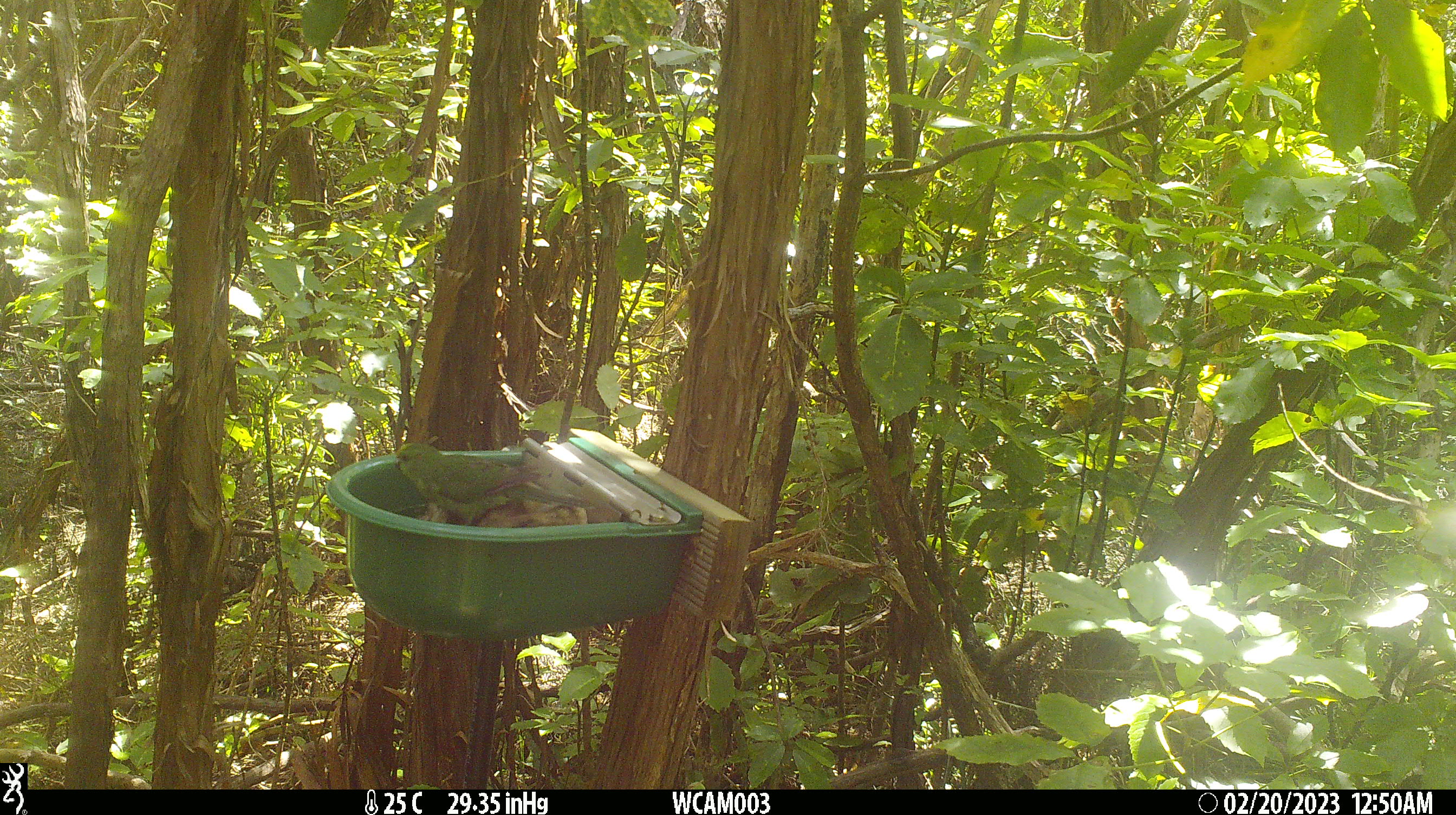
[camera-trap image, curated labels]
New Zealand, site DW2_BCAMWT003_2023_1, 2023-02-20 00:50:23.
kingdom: Animalia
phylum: Chordata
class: Aves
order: Psittaciformes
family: Psittaculidae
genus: Cyanoramphus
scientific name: Cyanoramphus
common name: parakeet